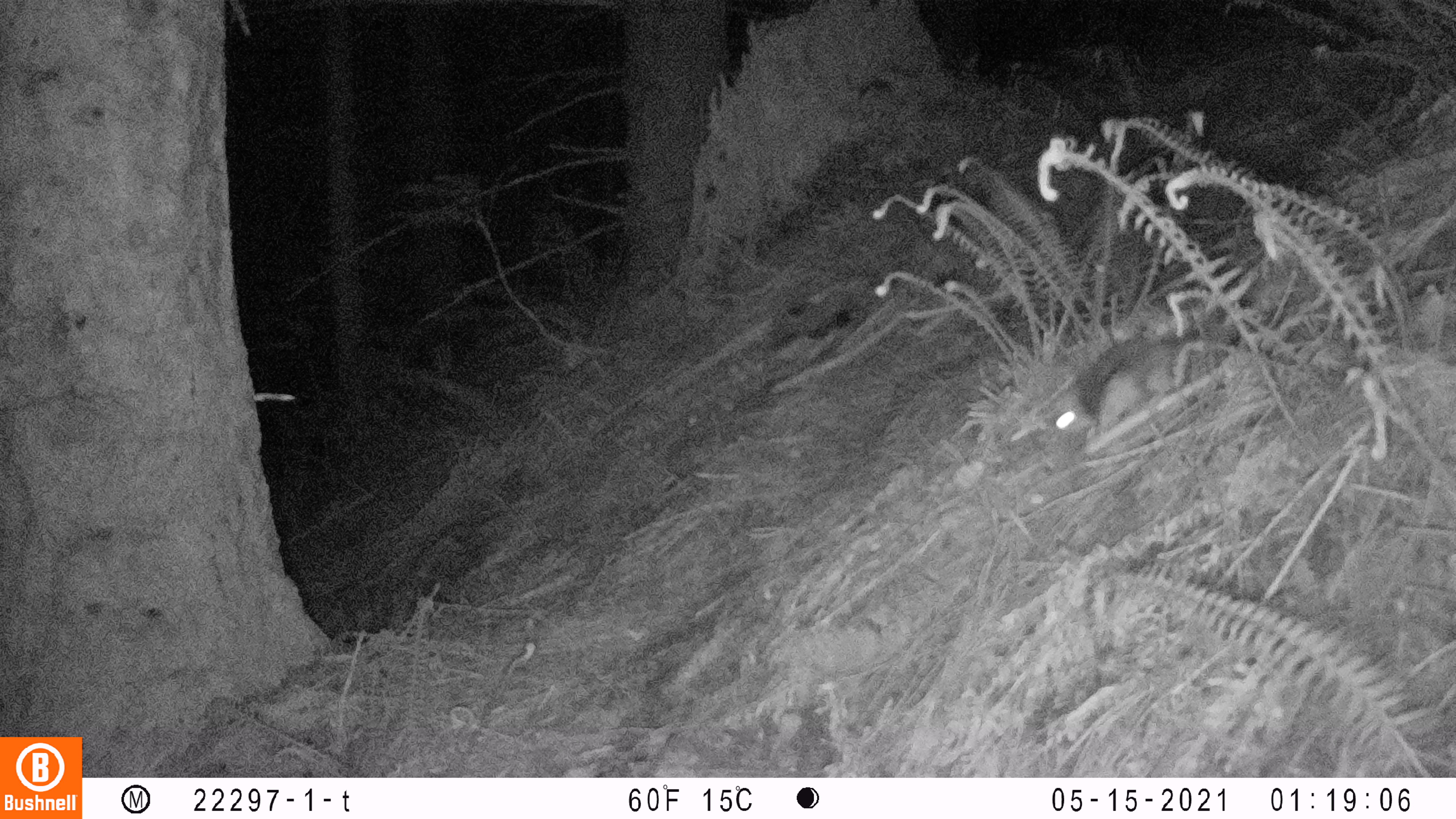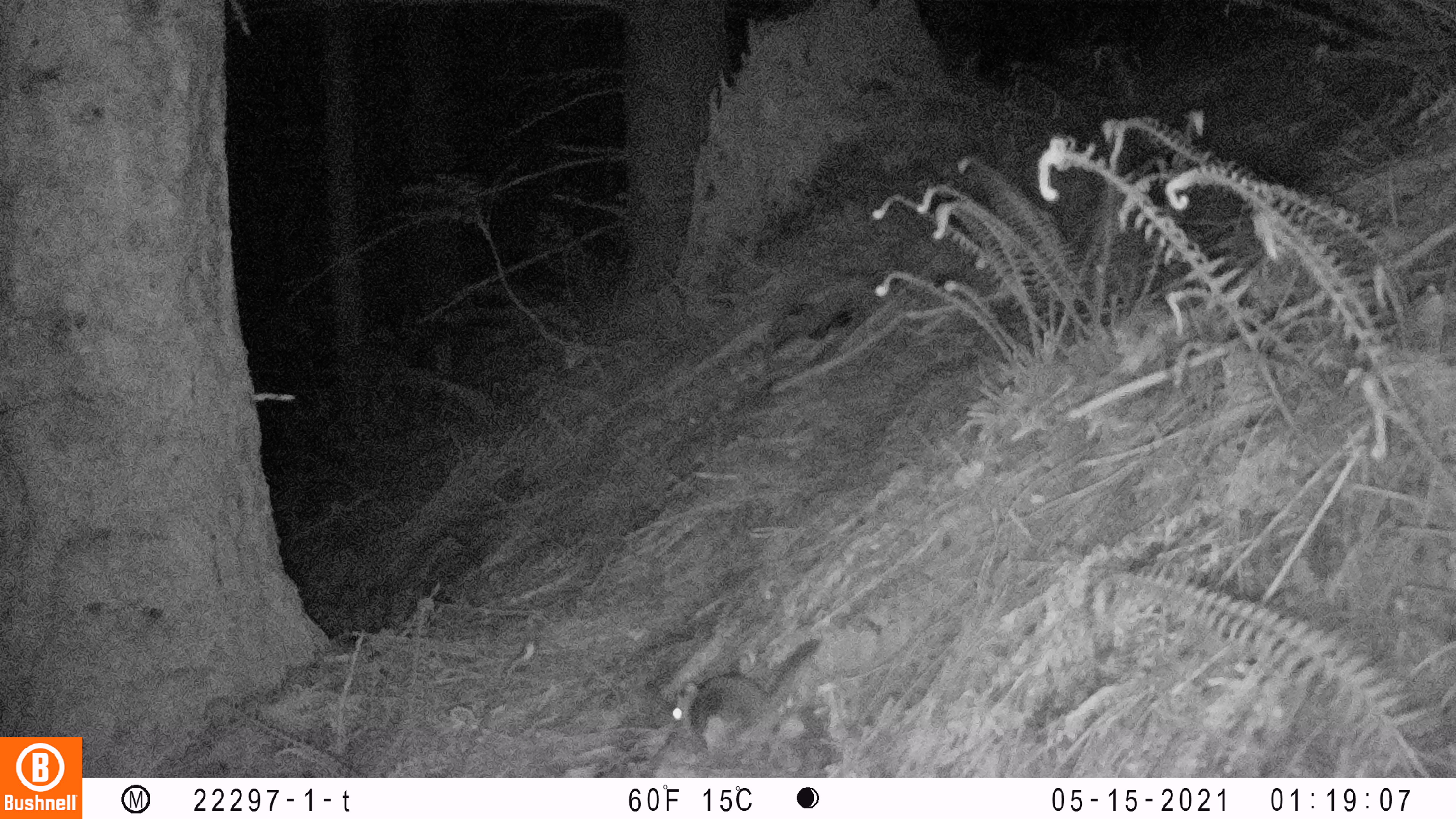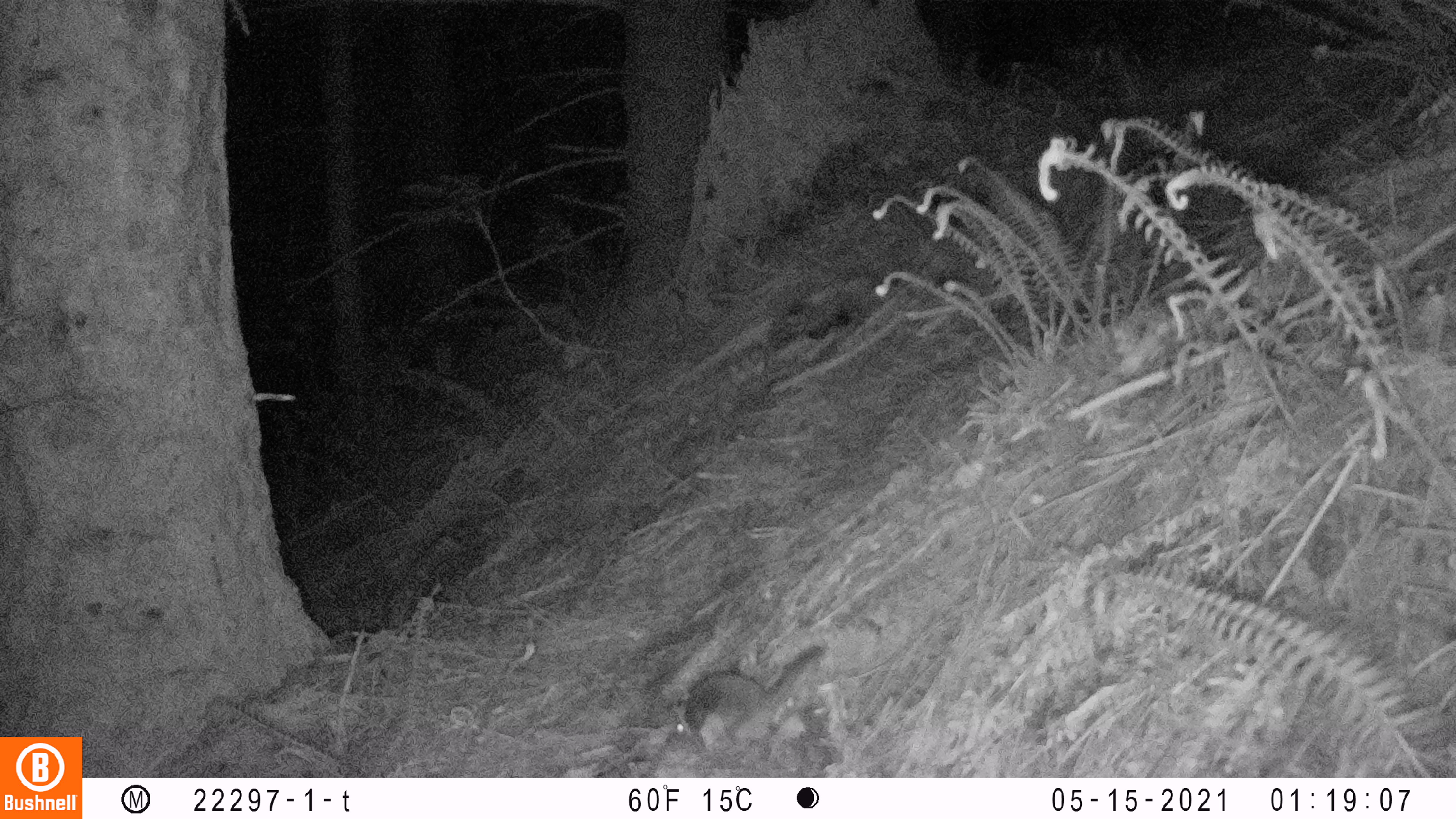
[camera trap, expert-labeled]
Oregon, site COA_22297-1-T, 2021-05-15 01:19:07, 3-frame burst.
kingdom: Animalia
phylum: Chordata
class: Mammalia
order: Rodentia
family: Sciuridae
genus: Glaucomys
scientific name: Glaucomys oregonensis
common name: humboldt's flying squirrel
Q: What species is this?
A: Humboldt's flying squirrel (Glaucomys oregonensis).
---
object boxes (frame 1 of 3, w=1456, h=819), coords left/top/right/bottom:
humboldt's flying squirrel: 1035/295/1259/476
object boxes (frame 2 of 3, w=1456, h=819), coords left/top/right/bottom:
humboldt's flying squirrel: 643/621/850/769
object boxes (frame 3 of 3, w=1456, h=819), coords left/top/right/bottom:
humboldt's flying squirrel: 641/626/850/767